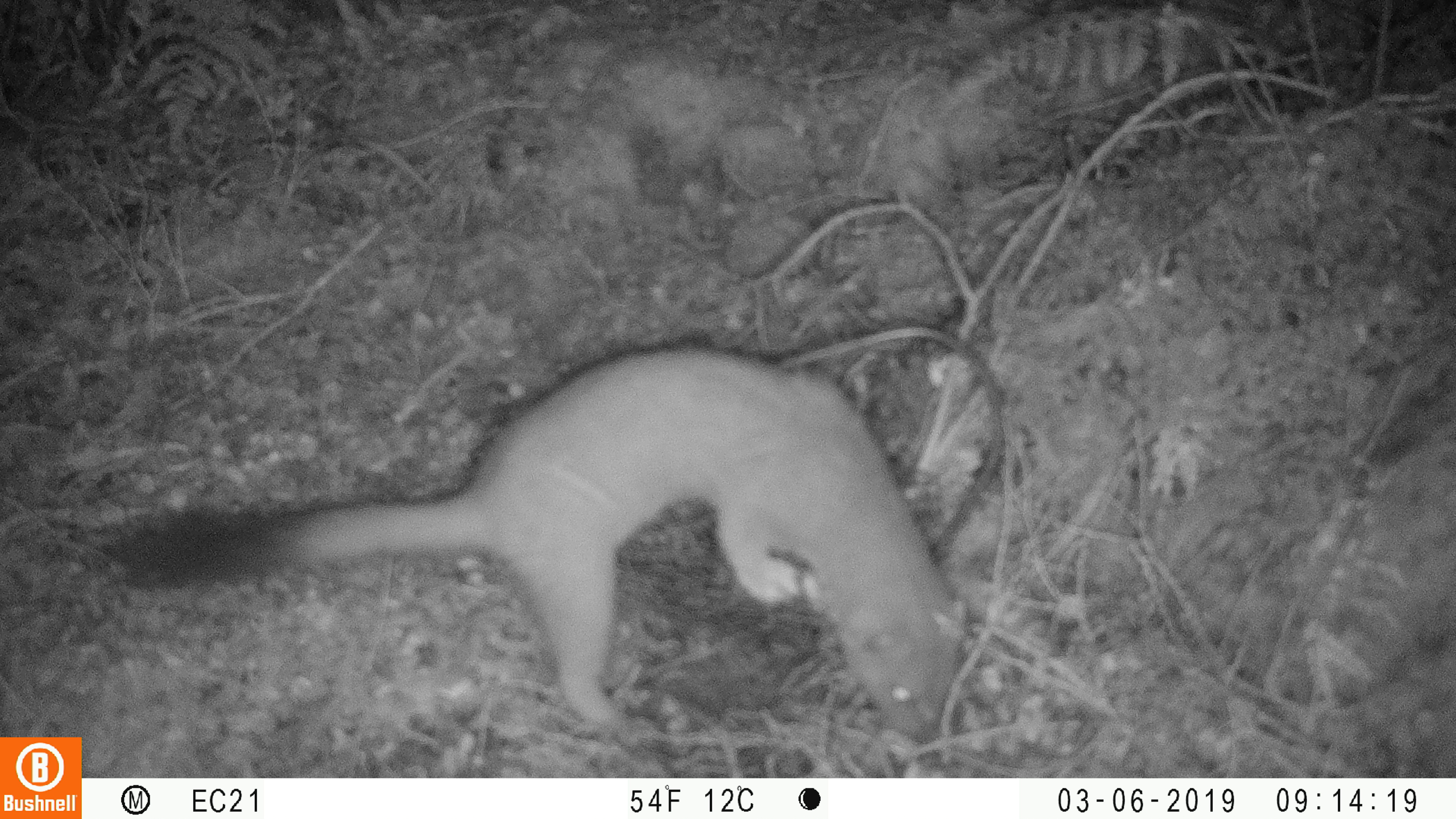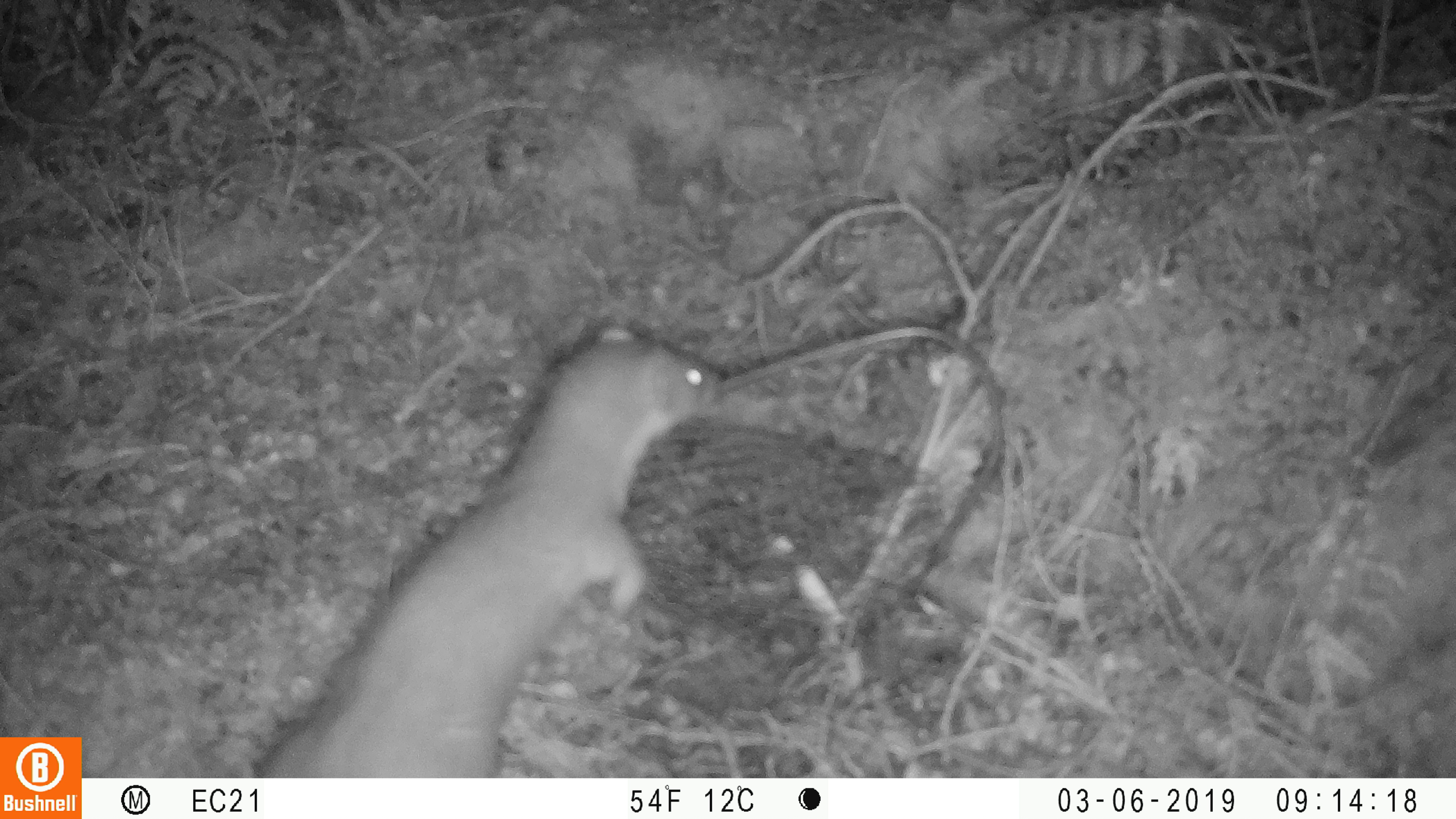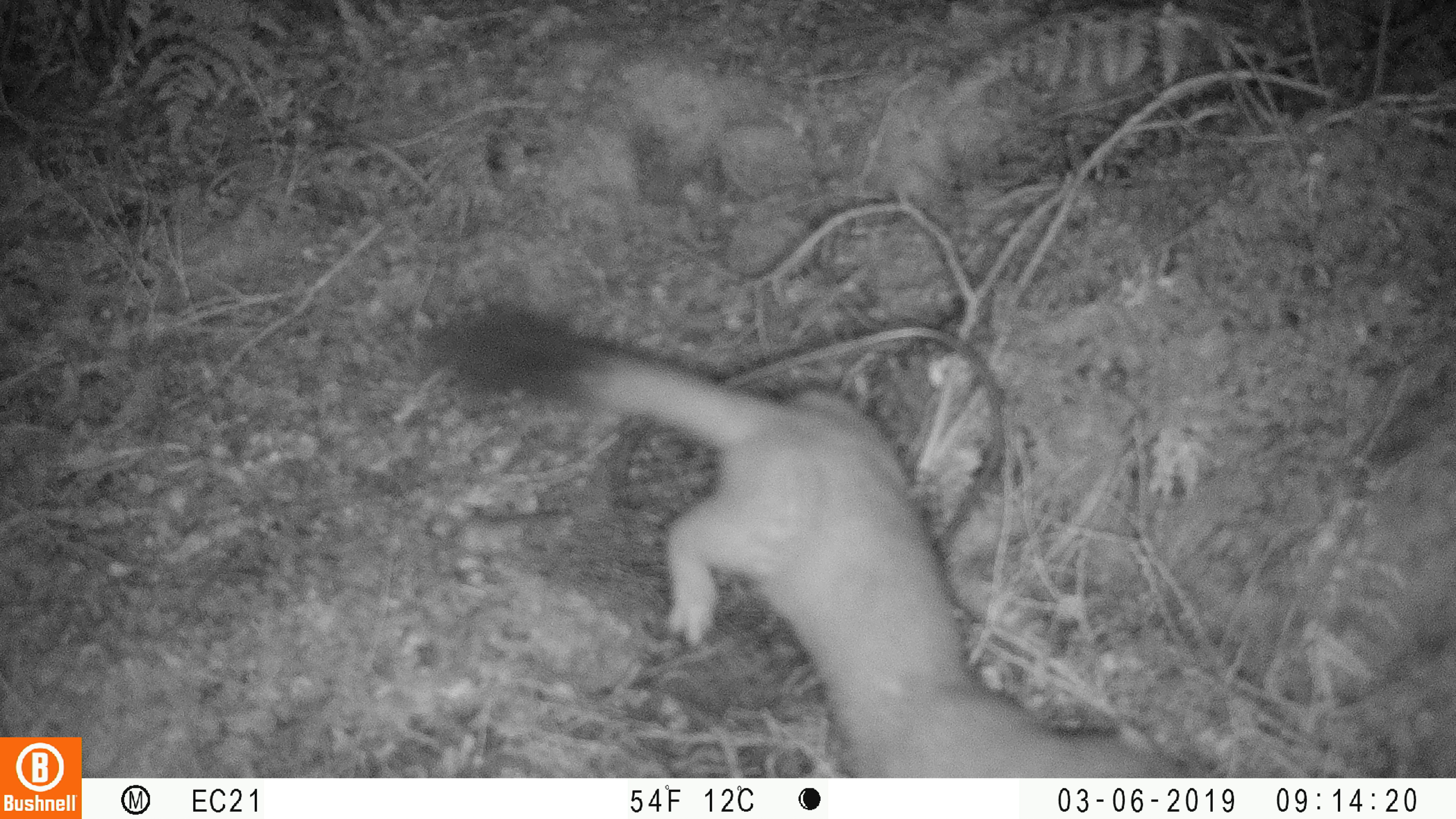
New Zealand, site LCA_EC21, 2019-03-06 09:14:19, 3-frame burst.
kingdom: Animalia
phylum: Chordata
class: Mammalia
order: Carnivora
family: Mustelidae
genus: Mustela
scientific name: Mustela erminea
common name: stoat